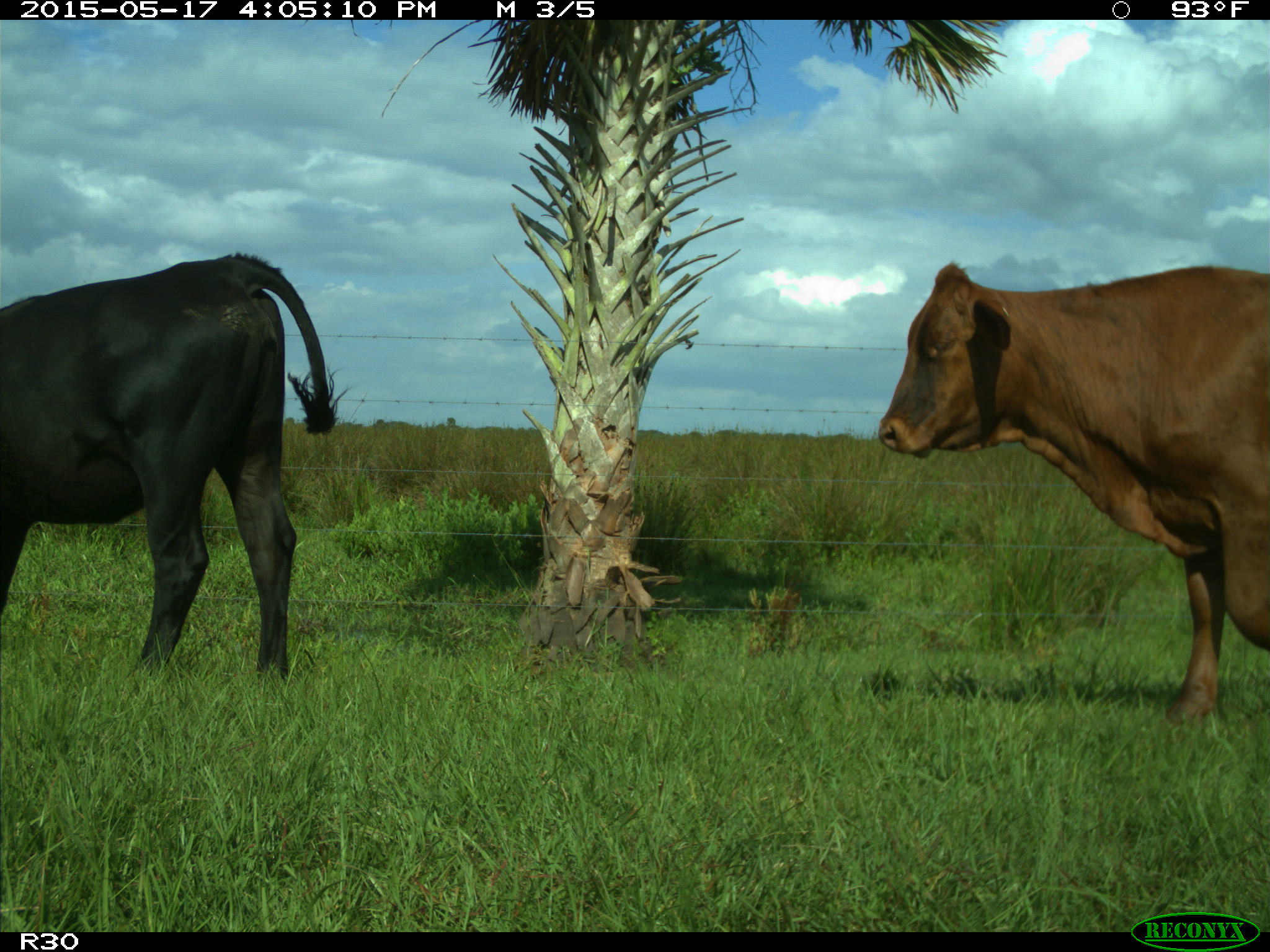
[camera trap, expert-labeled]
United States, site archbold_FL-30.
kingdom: Animalia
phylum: Chordata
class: Mammalia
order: Artiodactyla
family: Bovidae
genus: Bos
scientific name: Bos taurus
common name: domestic cow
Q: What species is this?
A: Bos taurus (domestic cow).